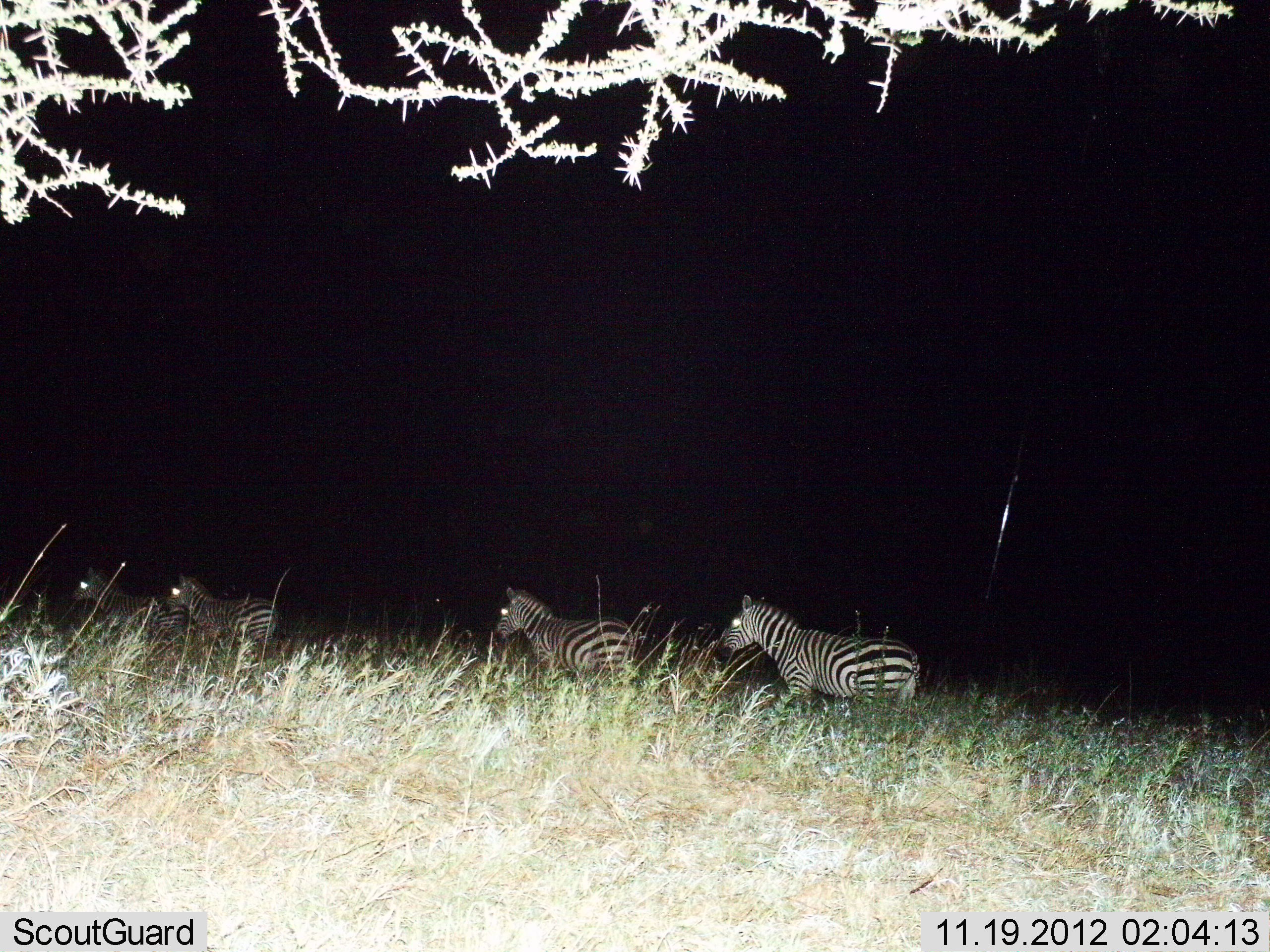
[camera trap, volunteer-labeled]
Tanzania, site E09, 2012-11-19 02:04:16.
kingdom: Animalia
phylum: Chordata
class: Mammalia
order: Perissodactyla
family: Equidae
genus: Equus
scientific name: Equus quagga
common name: plains zebra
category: zebra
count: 4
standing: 0%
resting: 0%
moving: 100%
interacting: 0%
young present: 0%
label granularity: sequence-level